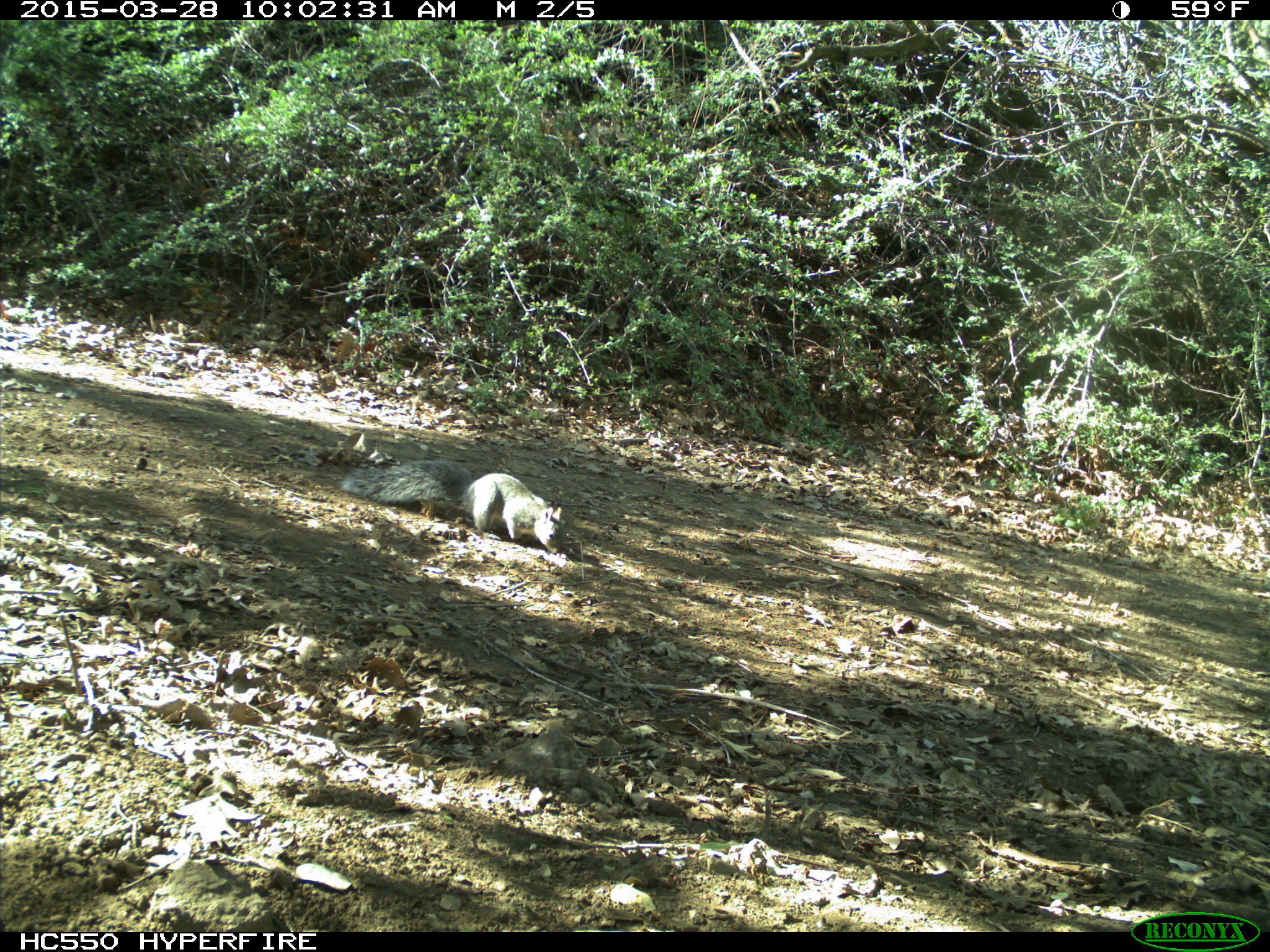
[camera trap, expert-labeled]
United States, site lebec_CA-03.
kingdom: Animalia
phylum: Chordata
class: Mammalia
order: Rodentia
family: Sciuridae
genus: Sciurus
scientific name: Sciurus carolinensis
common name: eastern gray squirrel